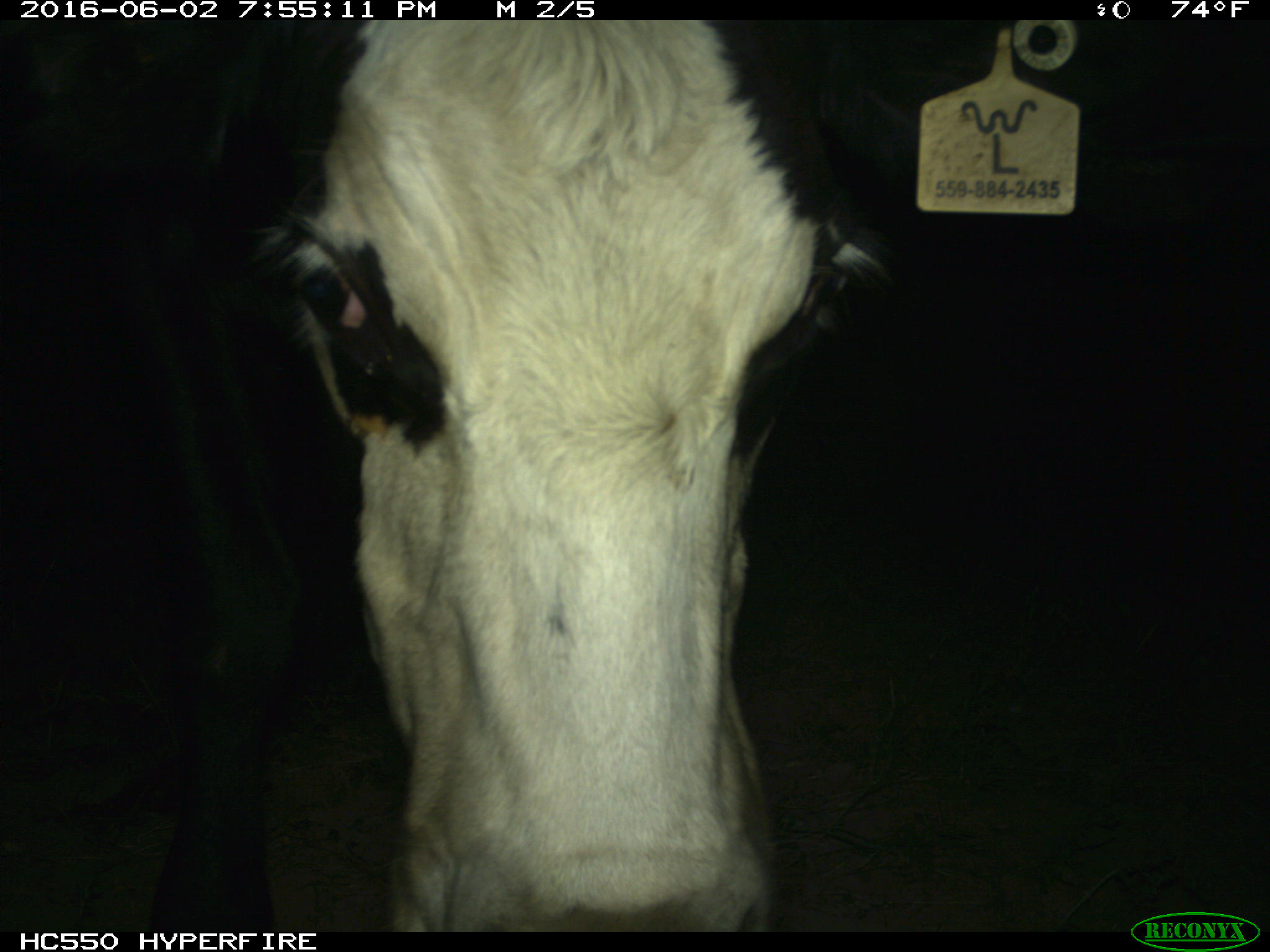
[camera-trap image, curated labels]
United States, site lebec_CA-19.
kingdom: Animalia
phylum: Chordata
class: Mammalia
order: Artiodactyla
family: Bovidae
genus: Bos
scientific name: Bos taurus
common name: domestic cow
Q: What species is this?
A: Bos taurus (domestic cow).